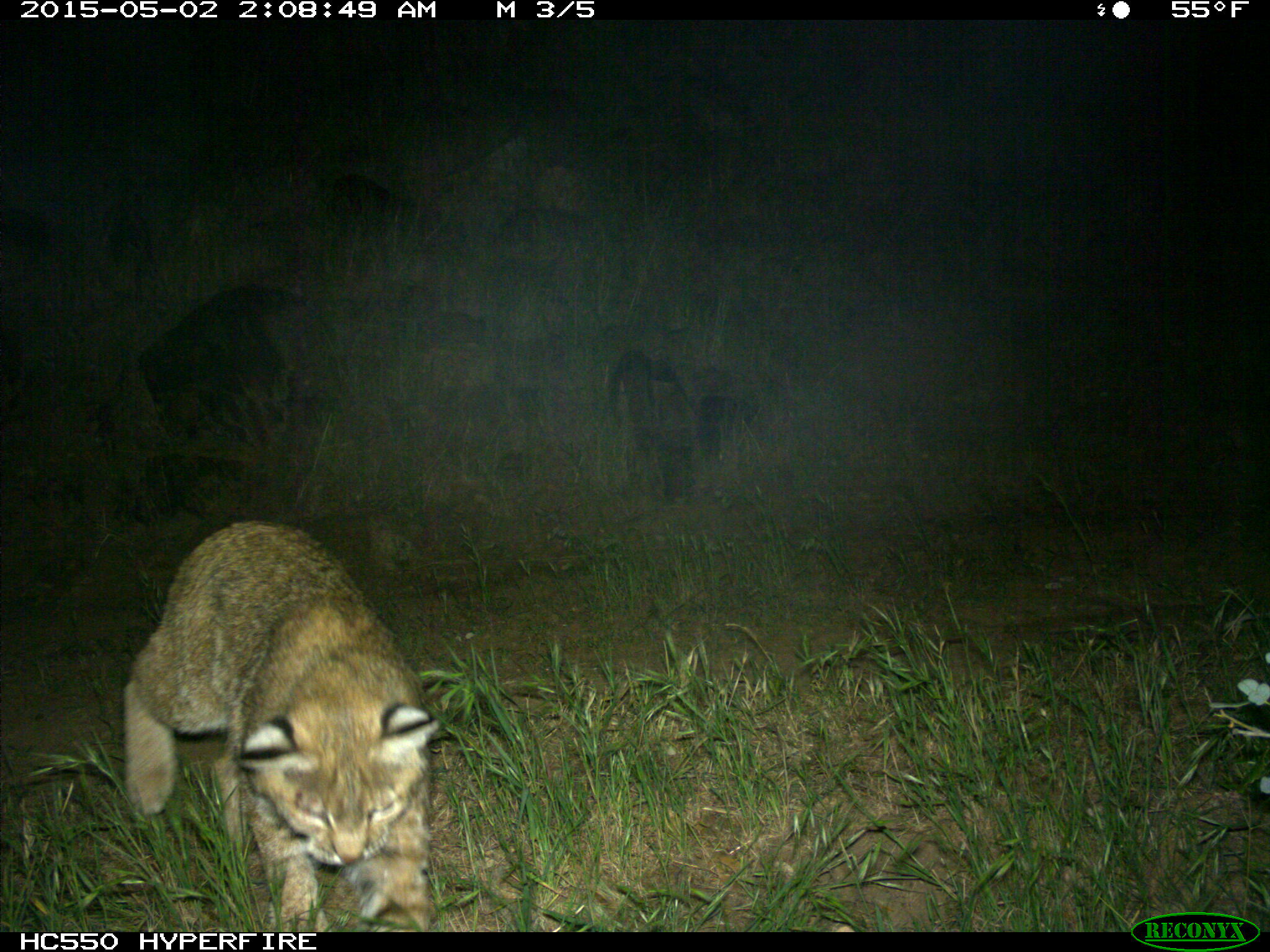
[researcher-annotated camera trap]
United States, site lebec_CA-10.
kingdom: Animalia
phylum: Chordata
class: Mammalia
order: Carnivora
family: Felidae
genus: Lynx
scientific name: Lynx rufus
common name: bobcat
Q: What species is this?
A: Lynx rufus (bobcat).